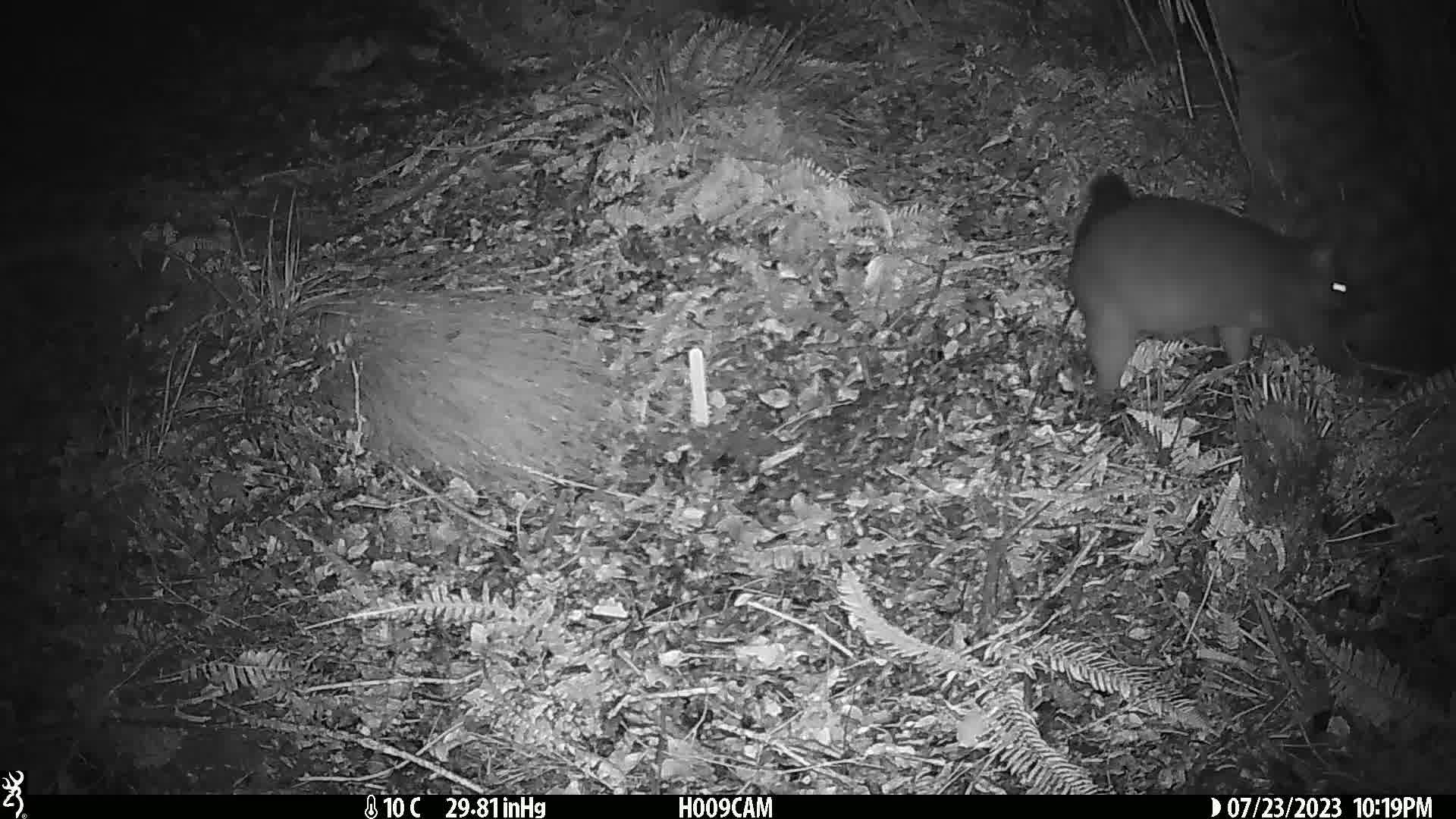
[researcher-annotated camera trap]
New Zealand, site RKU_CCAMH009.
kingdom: Animalia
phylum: Chordata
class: Mammalia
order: Diprotodontia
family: Phalangeridae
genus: Trichosurus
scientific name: Trichosurus vulpecula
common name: common brushtail possum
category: possum